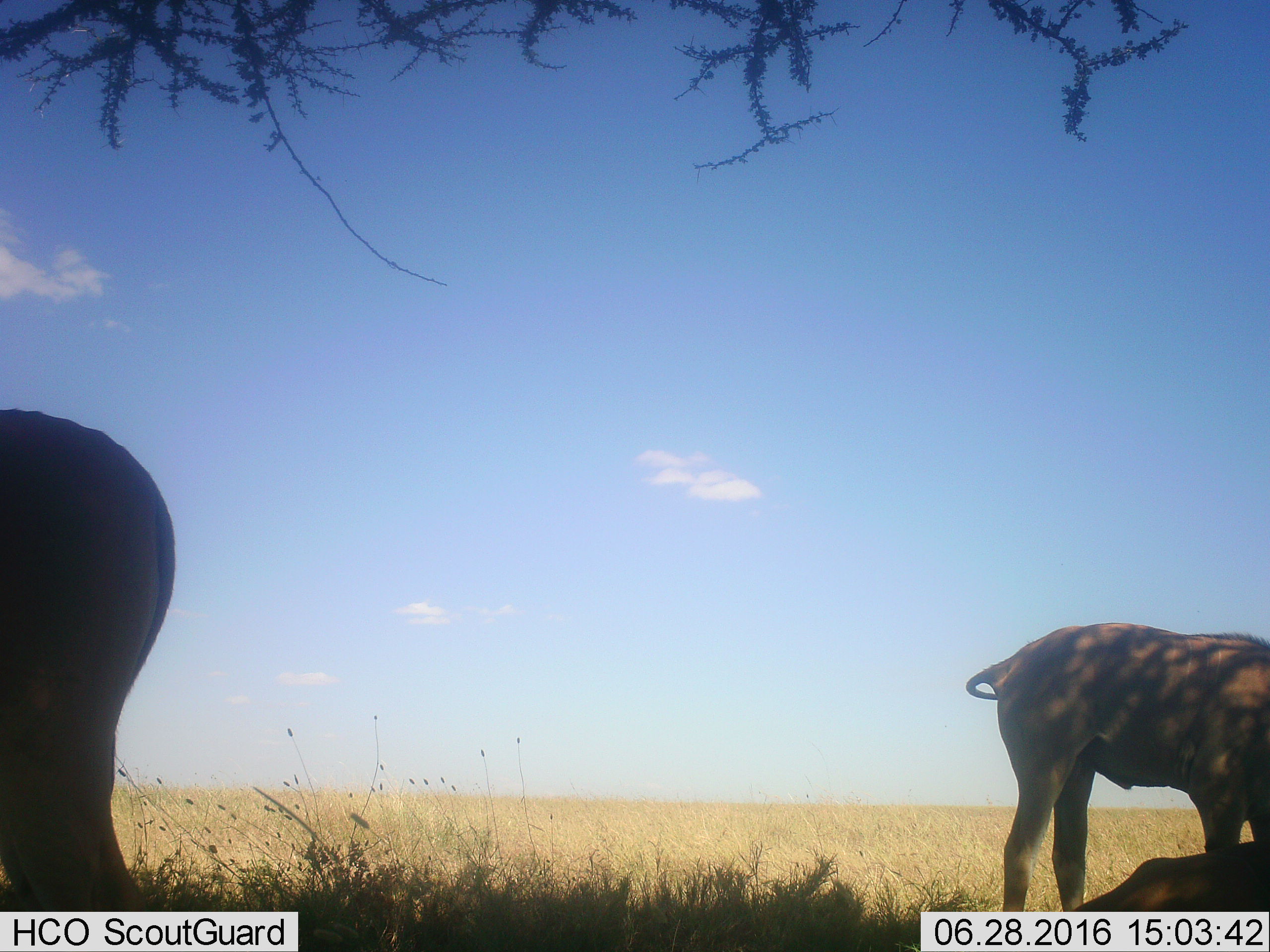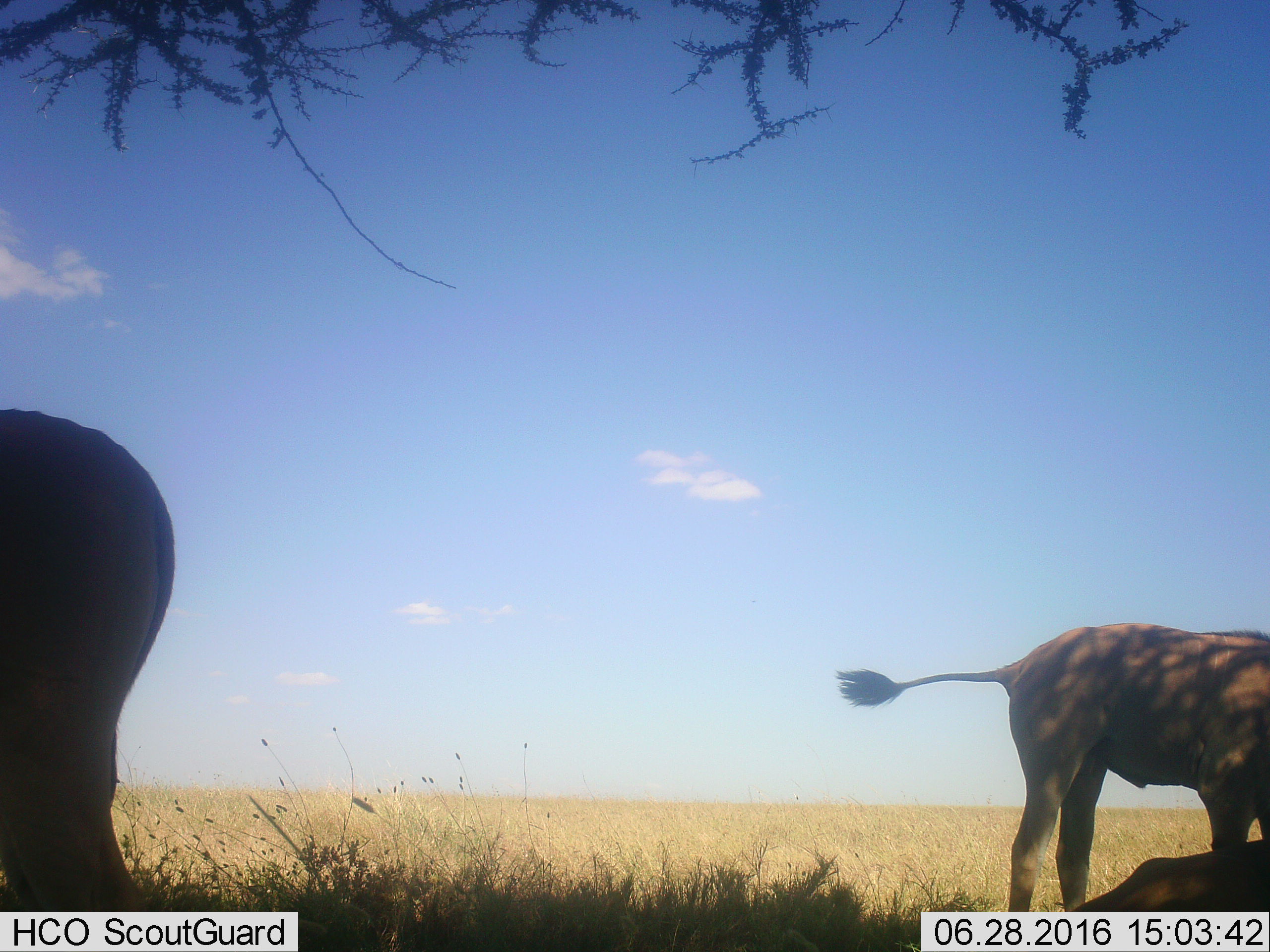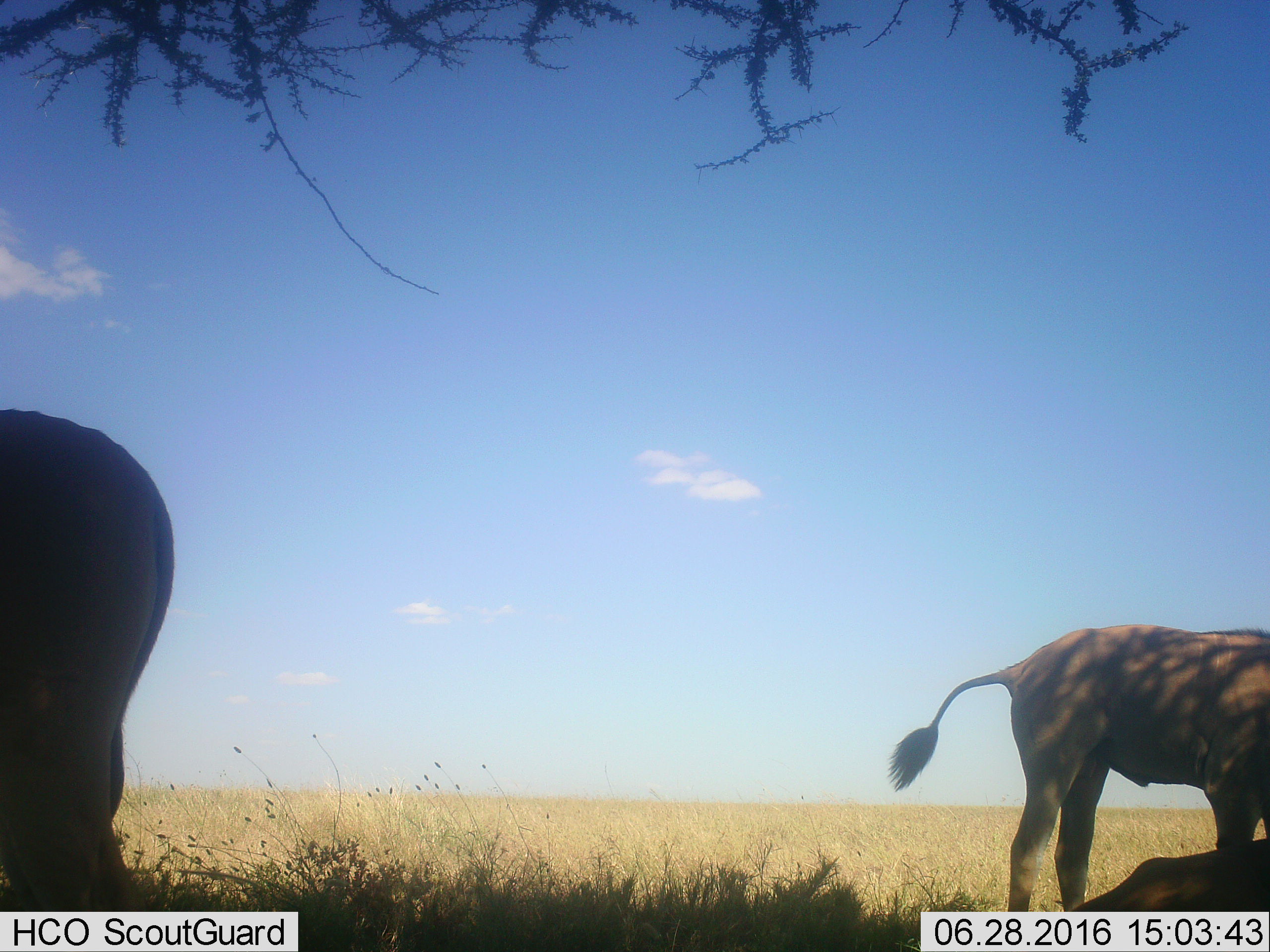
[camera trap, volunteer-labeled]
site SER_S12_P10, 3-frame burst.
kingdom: Animalia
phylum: Chordata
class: Mammalia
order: Artiodactyla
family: Bovidae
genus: Tragelaphus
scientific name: Tragelaphus oryx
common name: eland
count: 3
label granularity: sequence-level